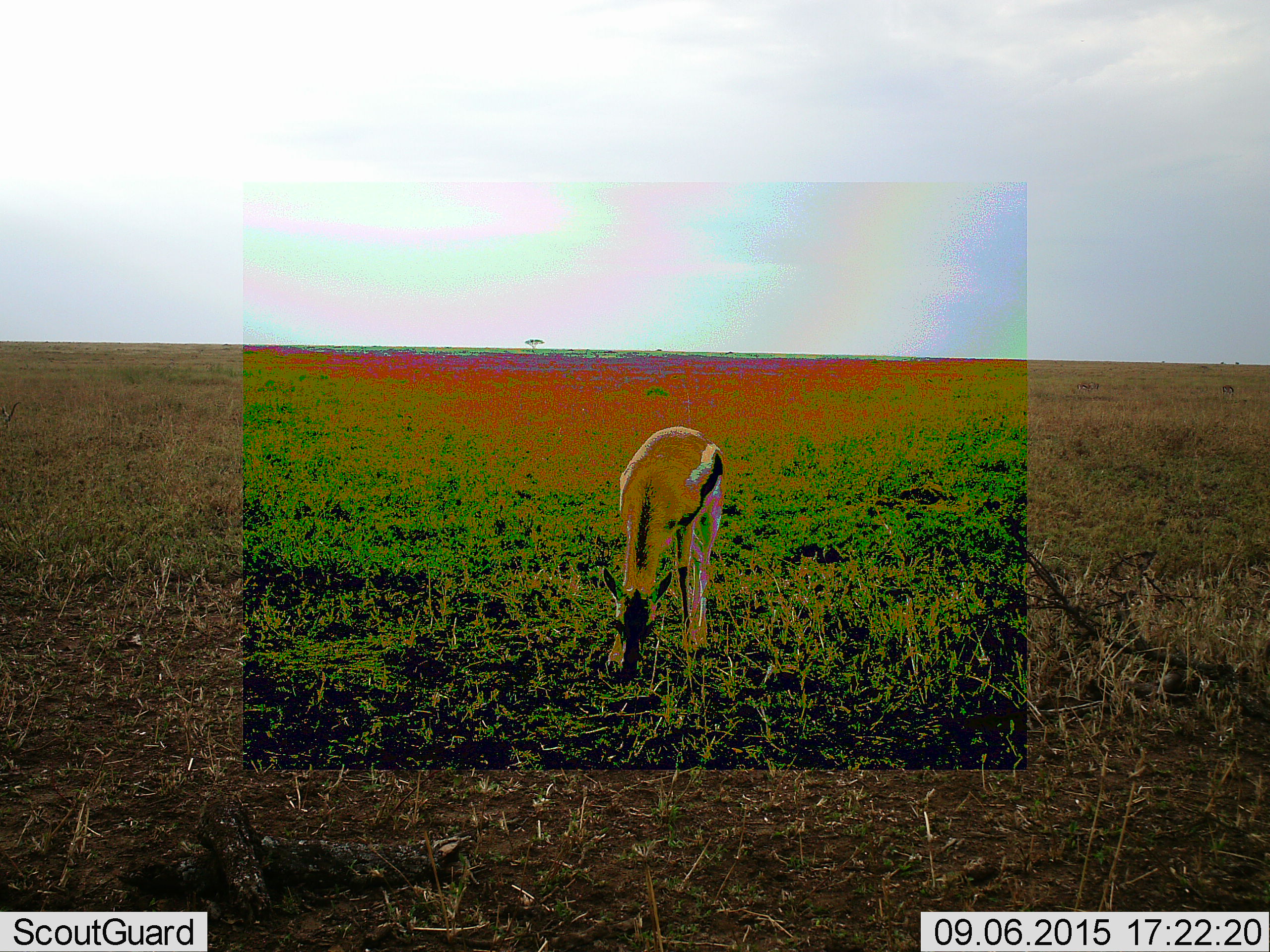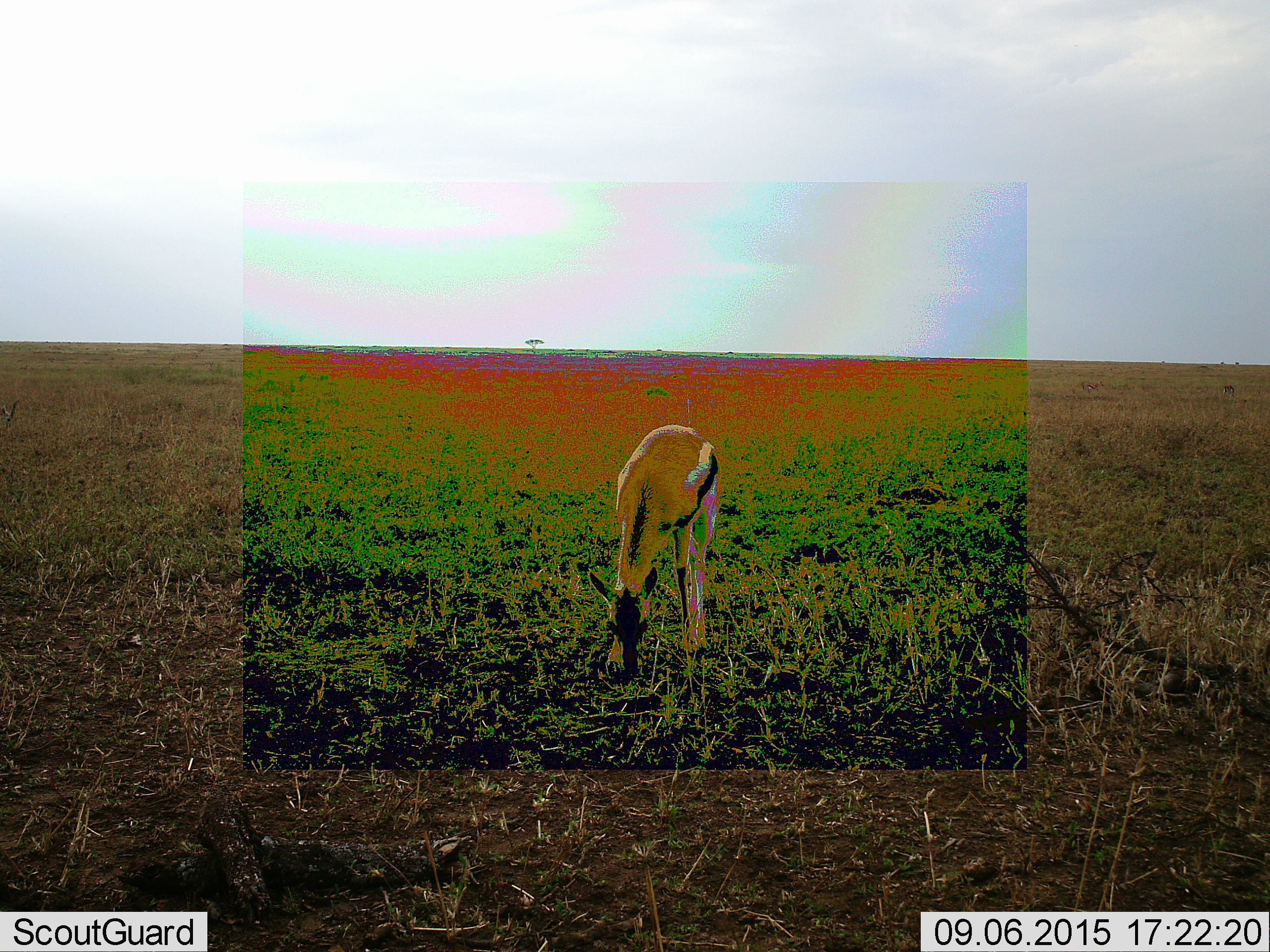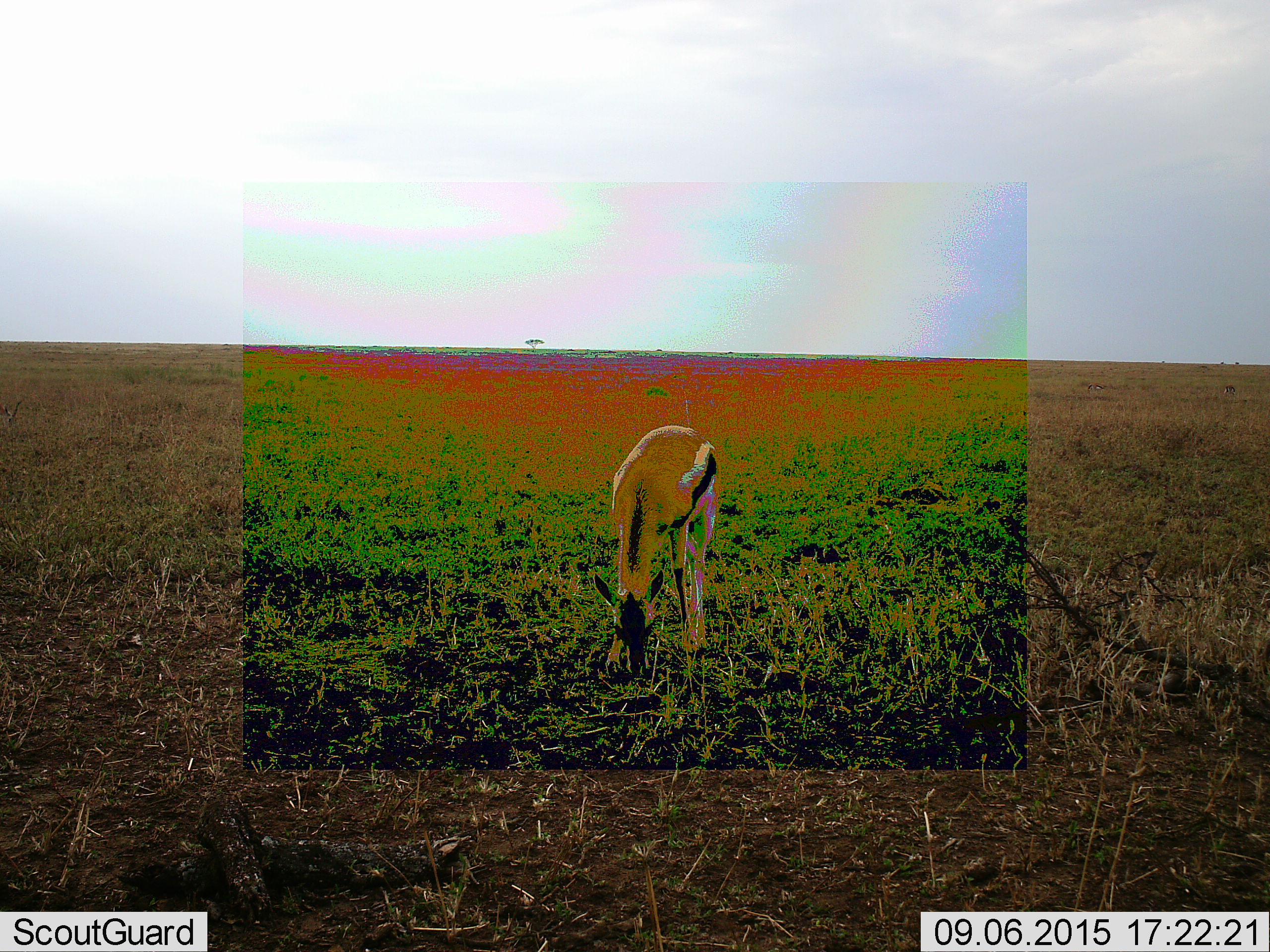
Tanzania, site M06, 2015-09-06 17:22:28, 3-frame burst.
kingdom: Animalia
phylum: Chordata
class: Mammalia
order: Artiodactyla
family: Bovidae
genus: Eudorcas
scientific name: Eudorcas thomsonii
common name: thomson's gazelle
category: gazellethomsons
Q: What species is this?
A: Gazellethomsons (thomson's gazelle) (Eudorcas thomsonii).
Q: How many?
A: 1.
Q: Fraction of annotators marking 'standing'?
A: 12%.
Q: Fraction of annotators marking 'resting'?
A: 0%.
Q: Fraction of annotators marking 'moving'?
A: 12%.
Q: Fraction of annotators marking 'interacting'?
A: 0%.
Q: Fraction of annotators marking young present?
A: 12%.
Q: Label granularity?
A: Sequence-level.